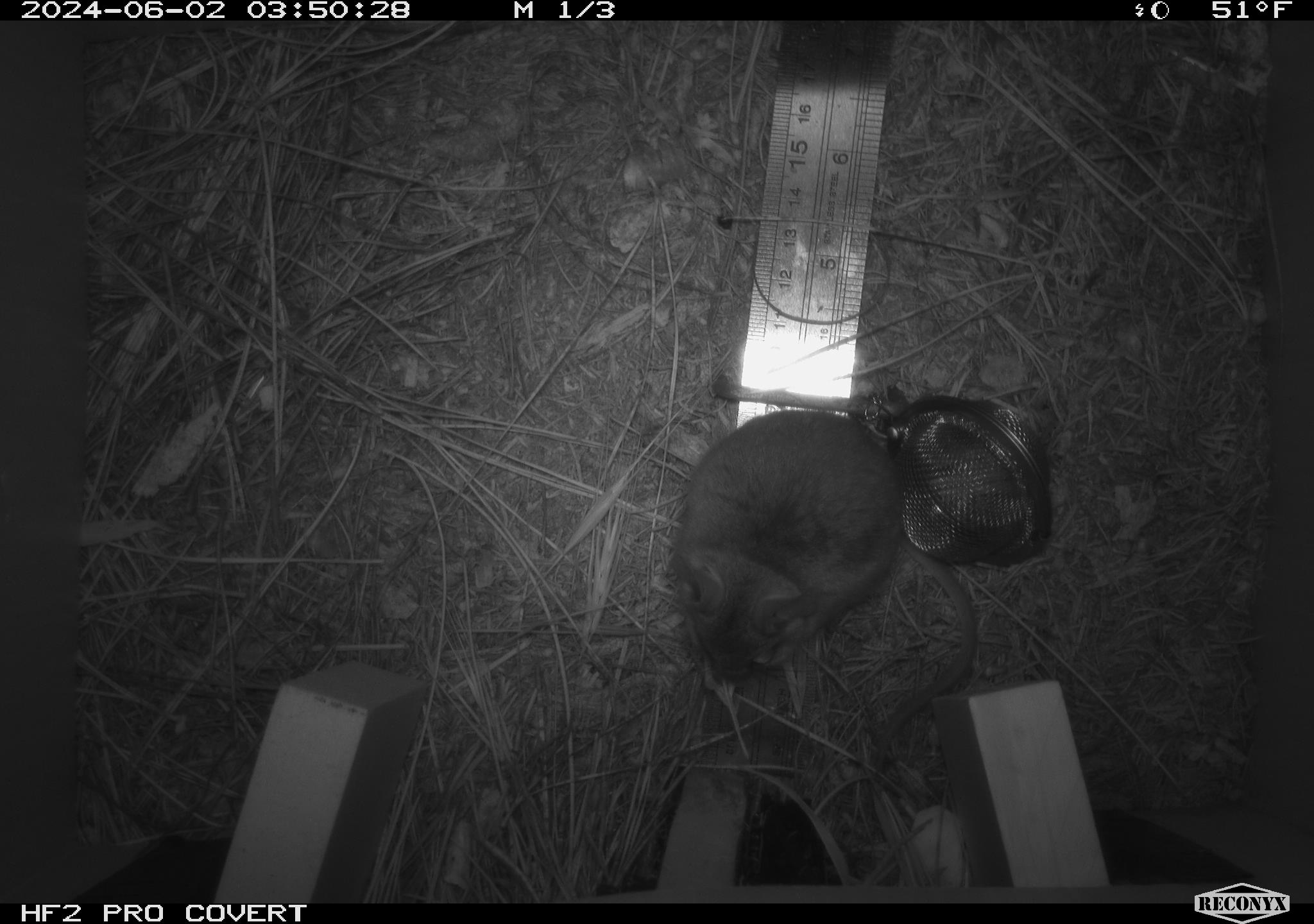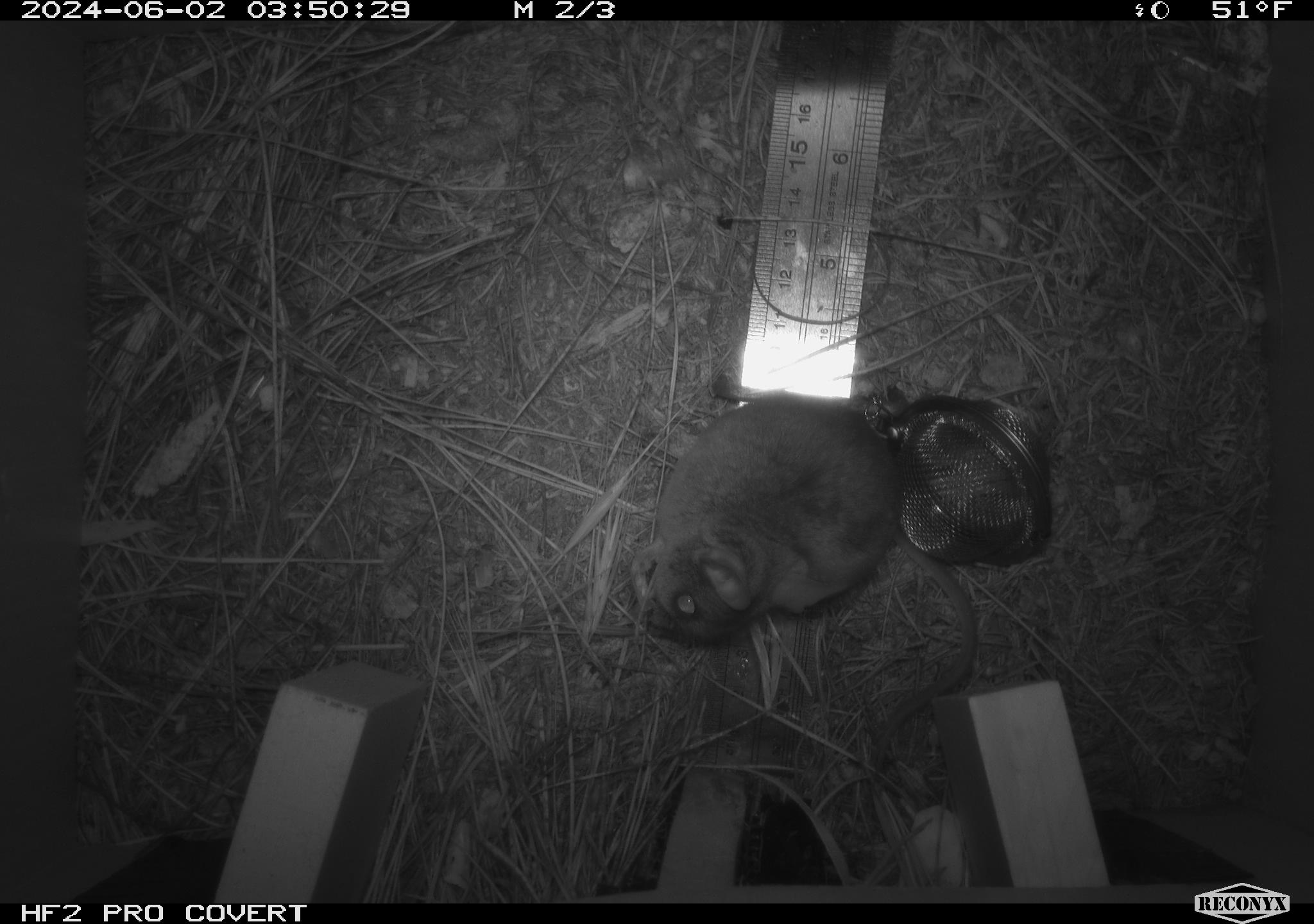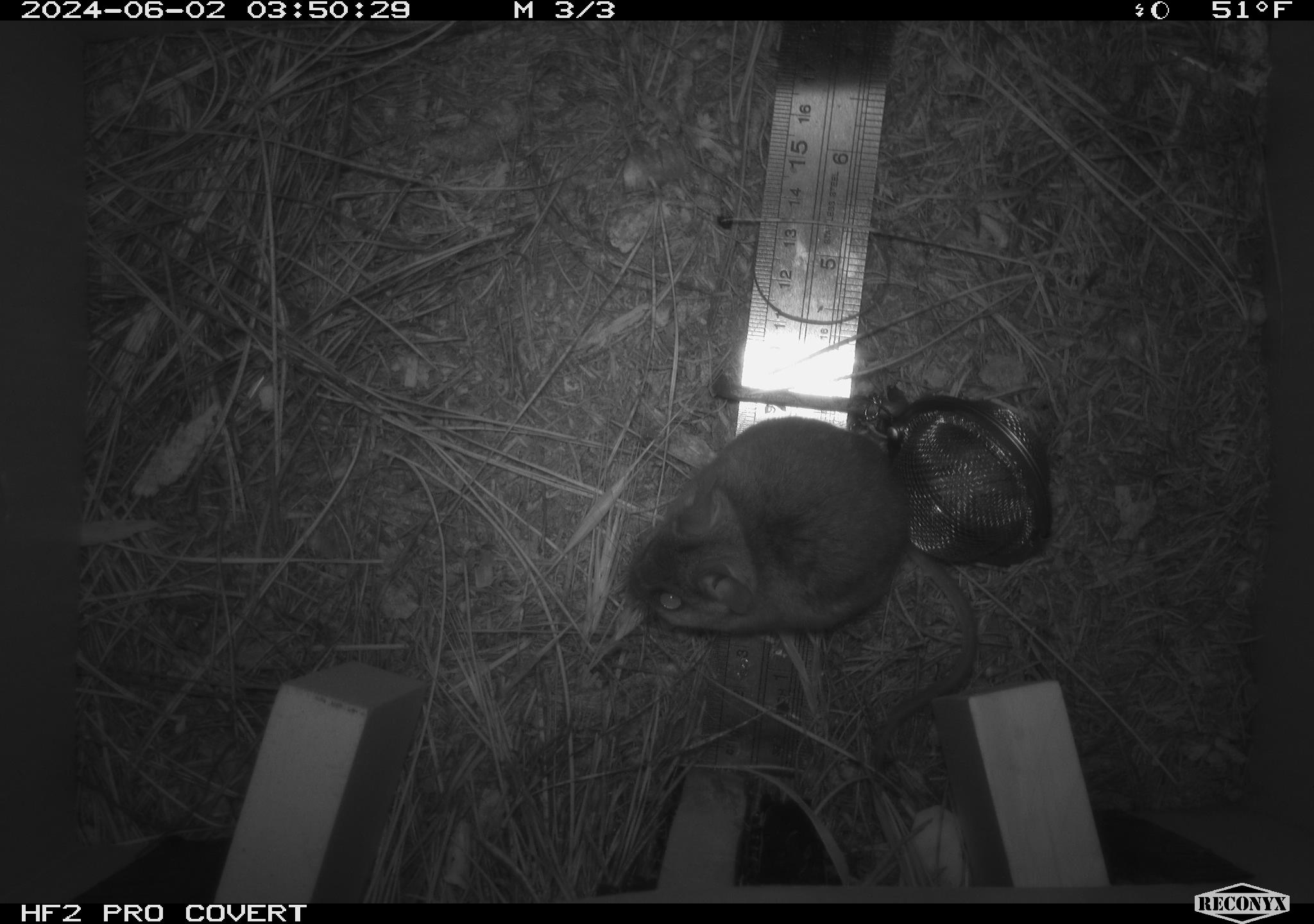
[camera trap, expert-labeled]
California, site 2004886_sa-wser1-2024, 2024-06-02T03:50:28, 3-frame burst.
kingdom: Animalia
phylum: Chordata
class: Mammalia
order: Rodentia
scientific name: Rodentia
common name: mouse species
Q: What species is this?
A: Mouse species (Rodentia).